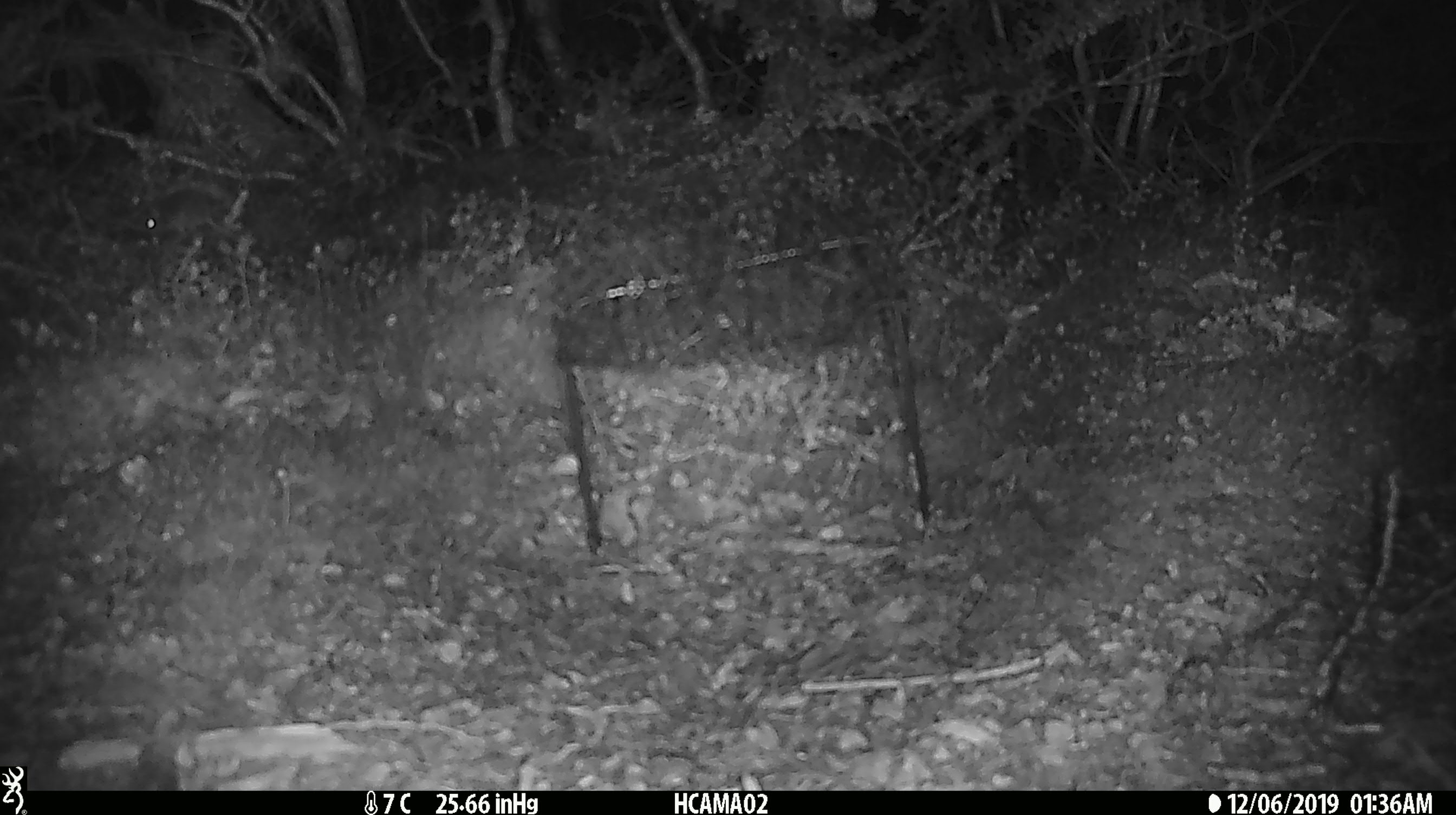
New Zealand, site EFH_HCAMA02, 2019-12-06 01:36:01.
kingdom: Animalia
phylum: Chordata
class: Mammalia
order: Rodentia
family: Muridae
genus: Mus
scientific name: Mus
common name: mouse